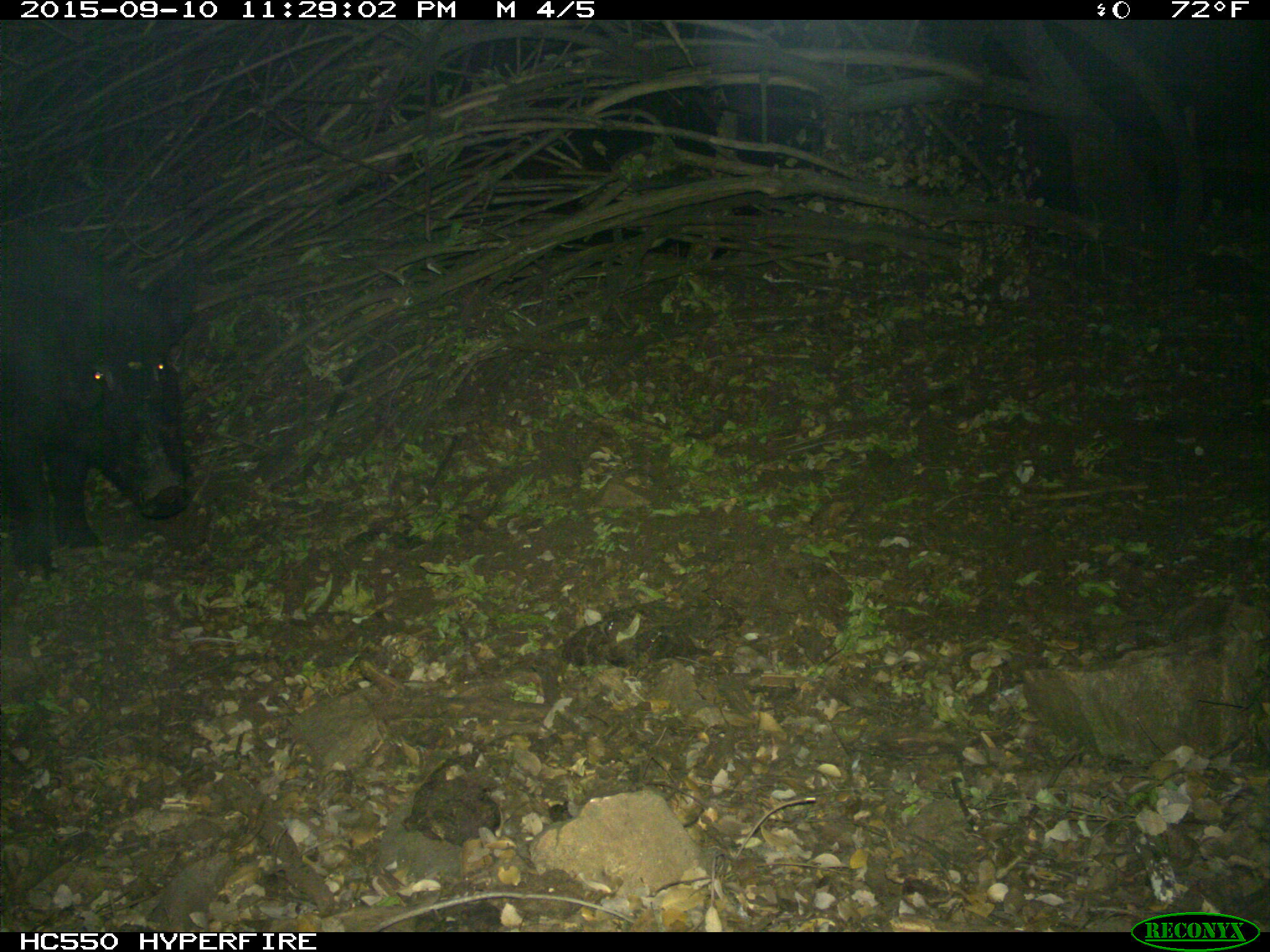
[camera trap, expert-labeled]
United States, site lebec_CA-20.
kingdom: Animalia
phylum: Chordata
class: Mammalia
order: Artiodactyla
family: Suidae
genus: Sus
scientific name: Sus scrofa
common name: wild boar